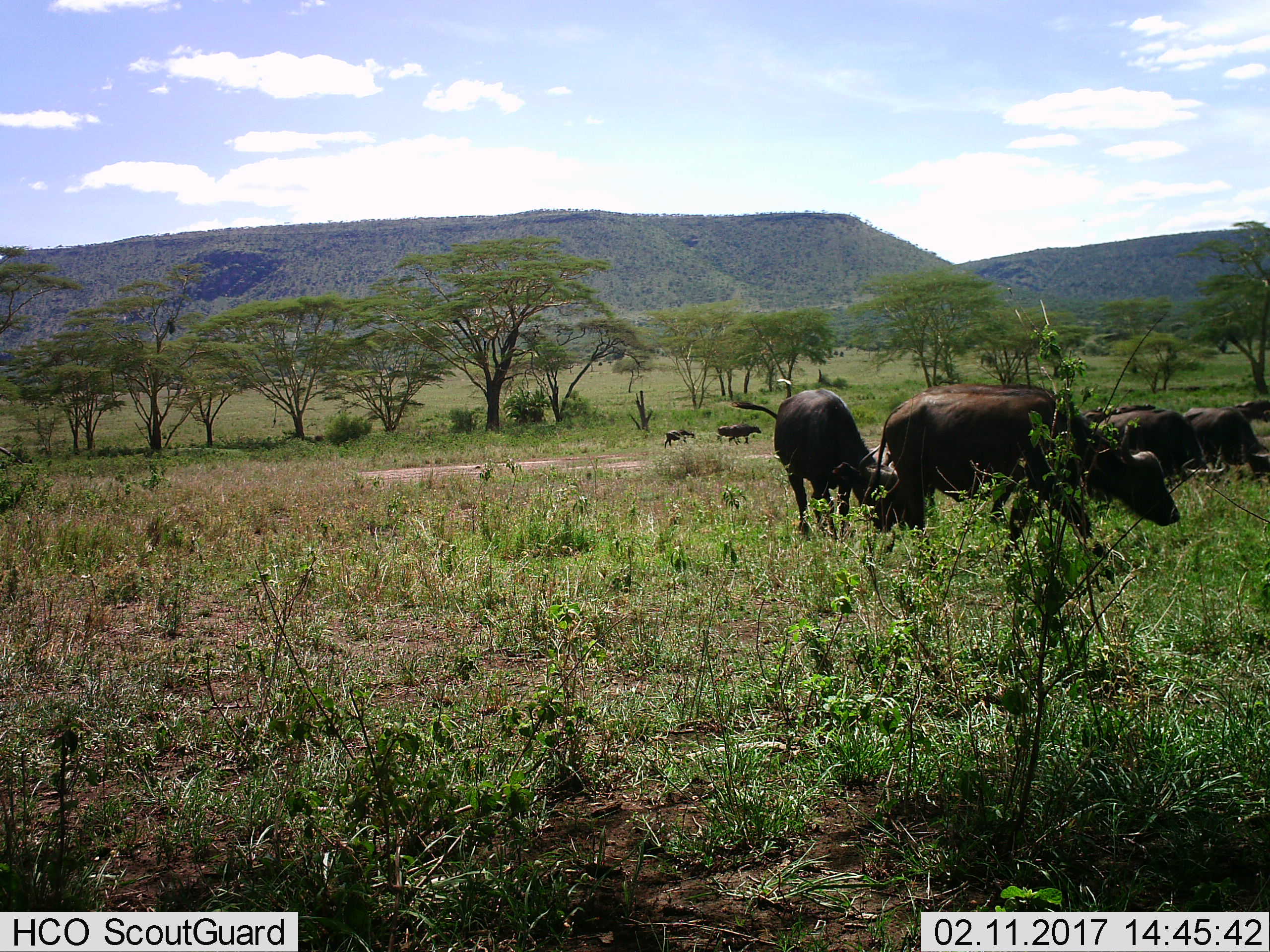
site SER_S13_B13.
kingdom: Animalia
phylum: Chordata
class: Mammalia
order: Artiodactyla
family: Bovidae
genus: Syncerus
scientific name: Syncerus caffer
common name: african buffalo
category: buffalo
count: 7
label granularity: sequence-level